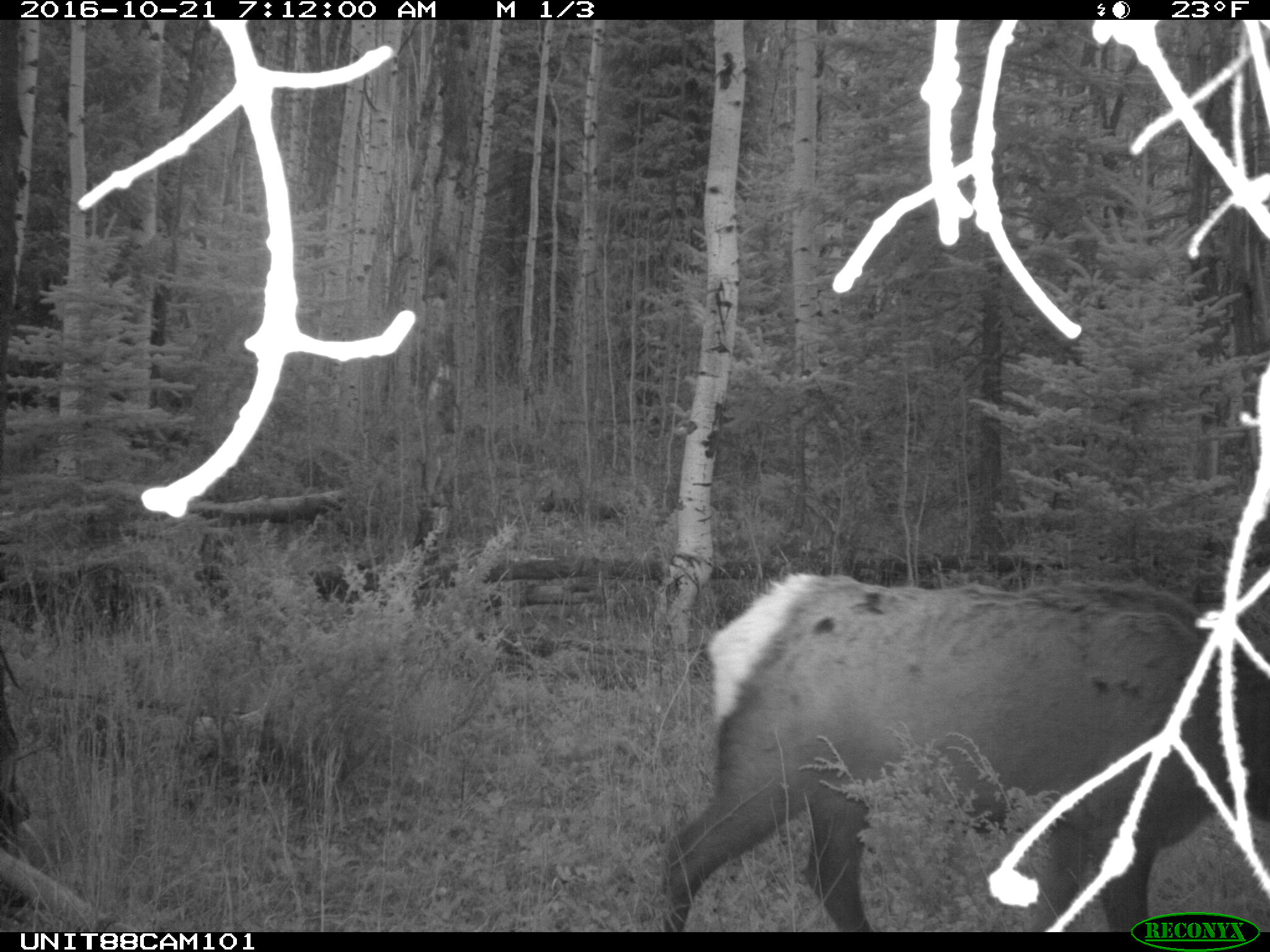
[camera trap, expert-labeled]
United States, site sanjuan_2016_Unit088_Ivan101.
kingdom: Animalia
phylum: Chordata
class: Mammalia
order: Artiodactyla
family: Cervidae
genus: Cervus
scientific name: Cervus elaphus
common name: red deer